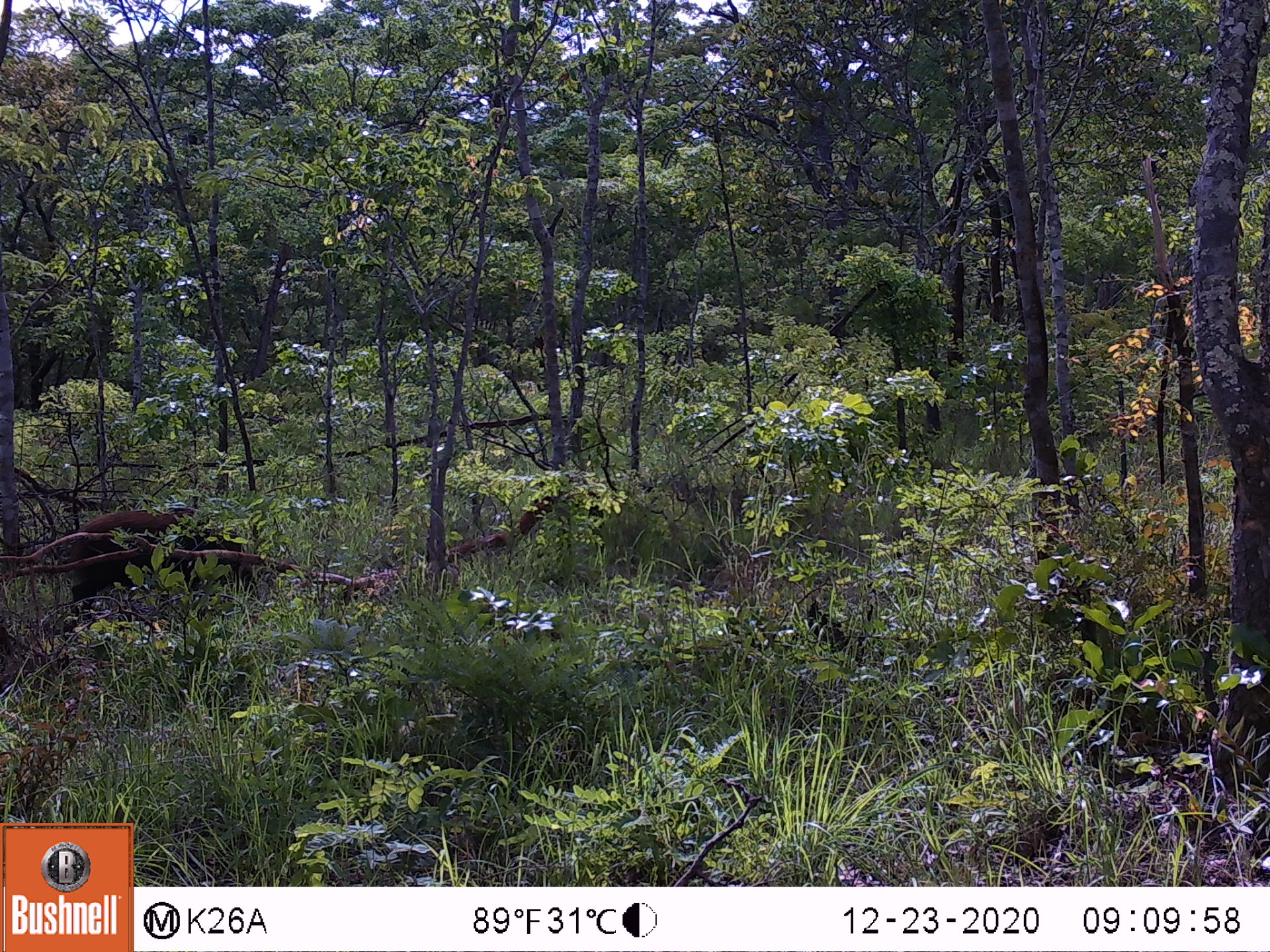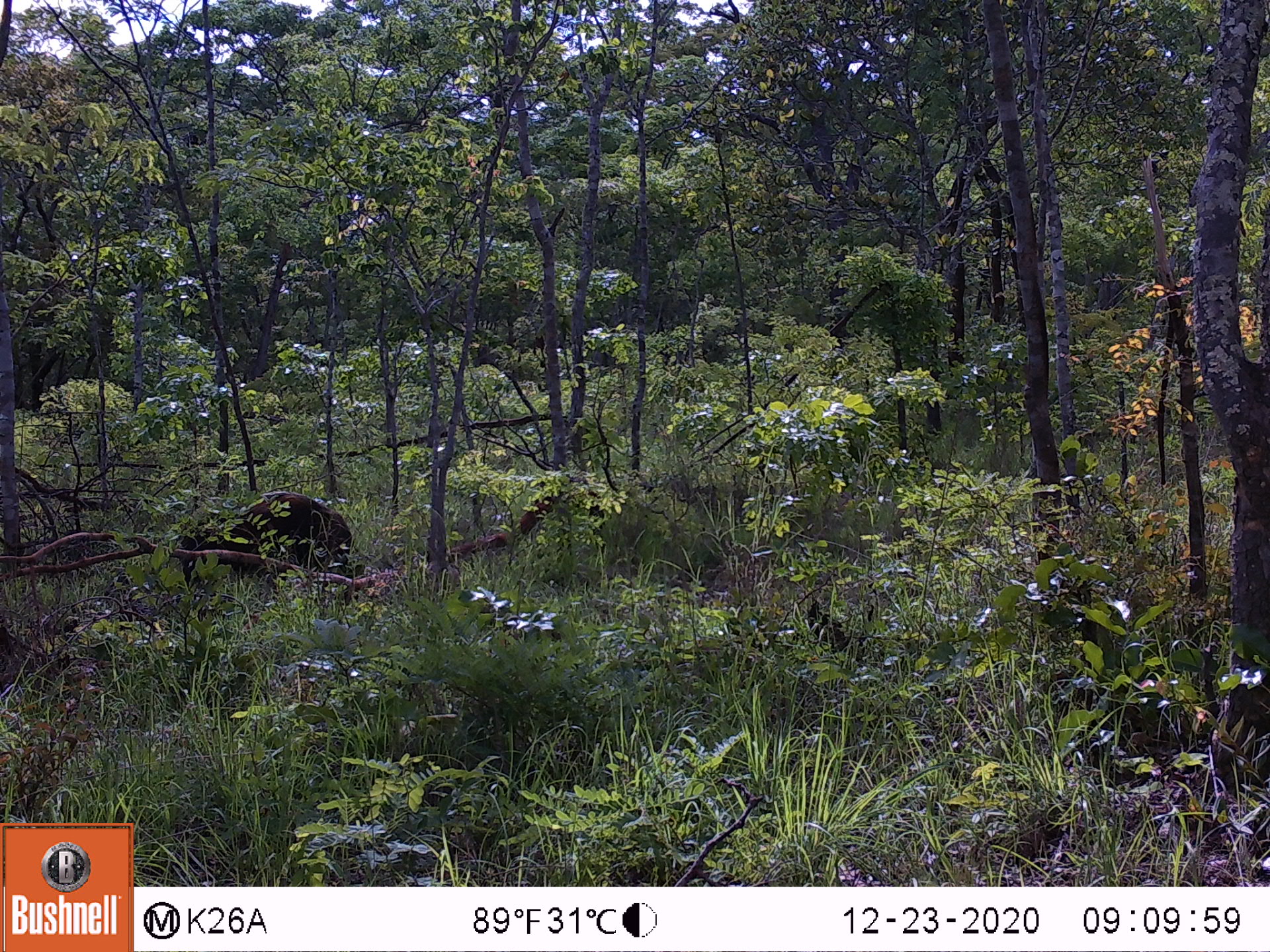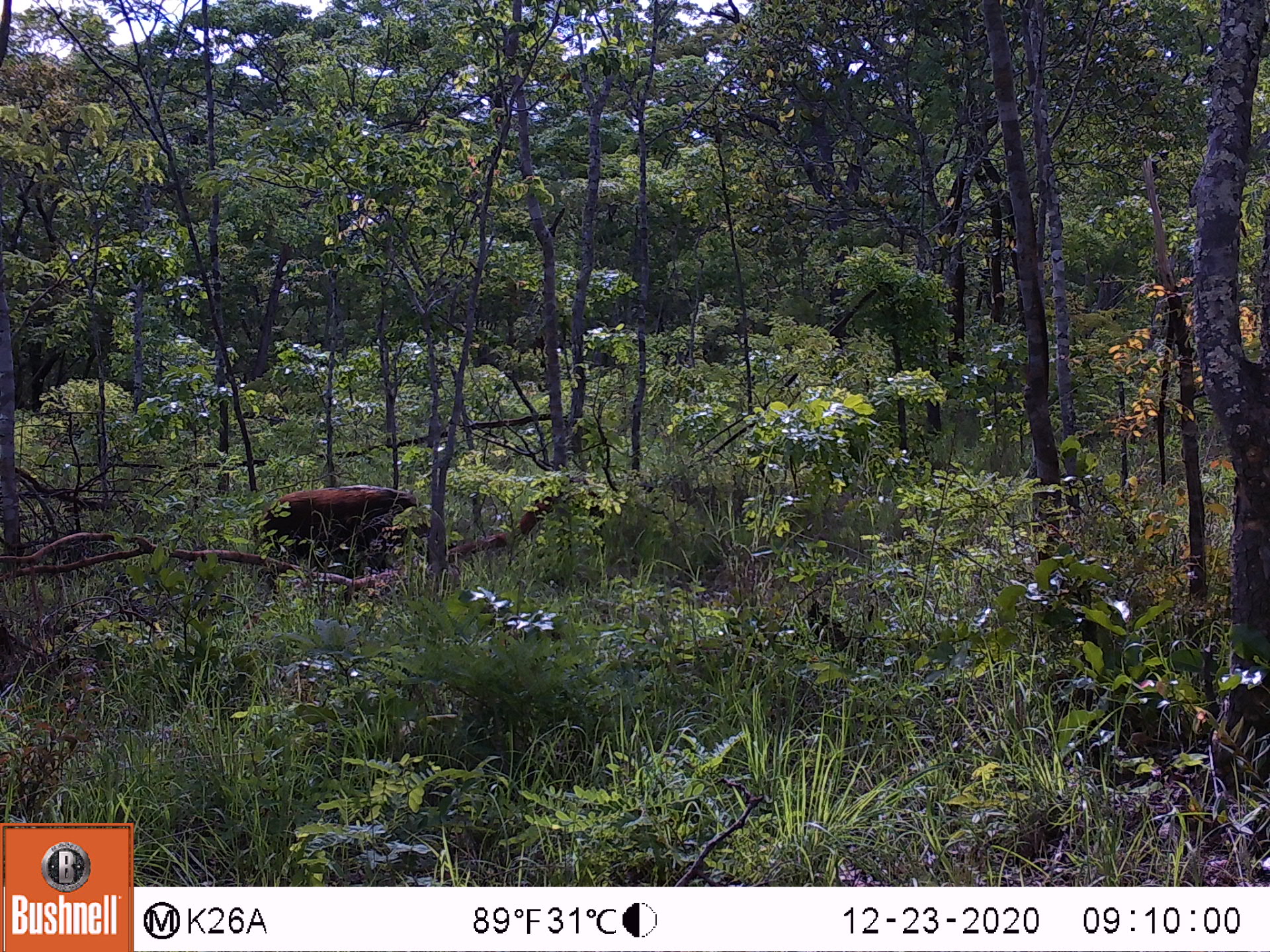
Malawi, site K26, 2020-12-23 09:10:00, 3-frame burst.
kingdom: Animalia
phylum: Chordata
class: Mammalia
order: Artiodactyla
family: Suidae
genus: Potamochoerus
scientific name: Potamochoerus larvatus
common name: bushpig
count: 1